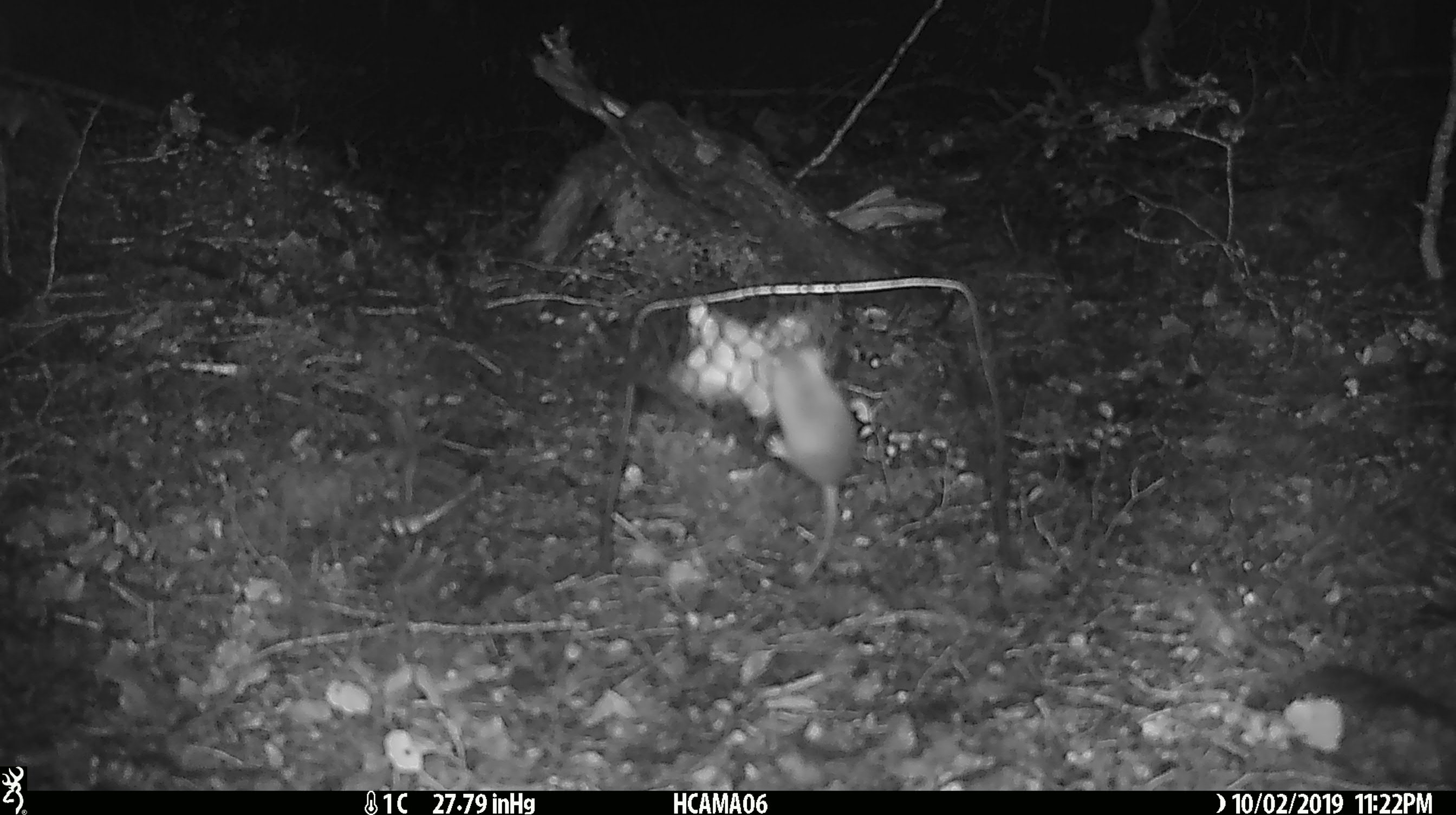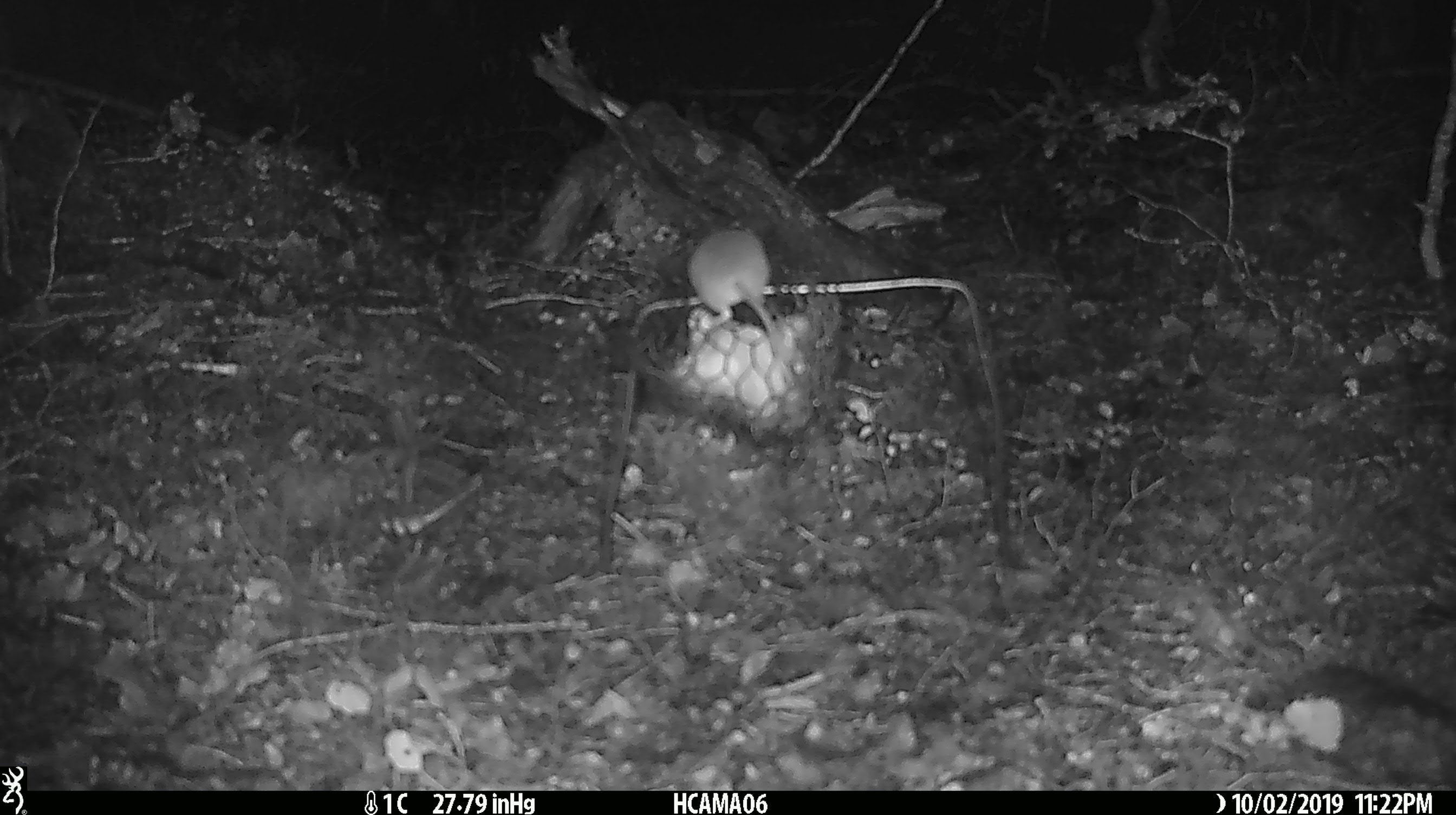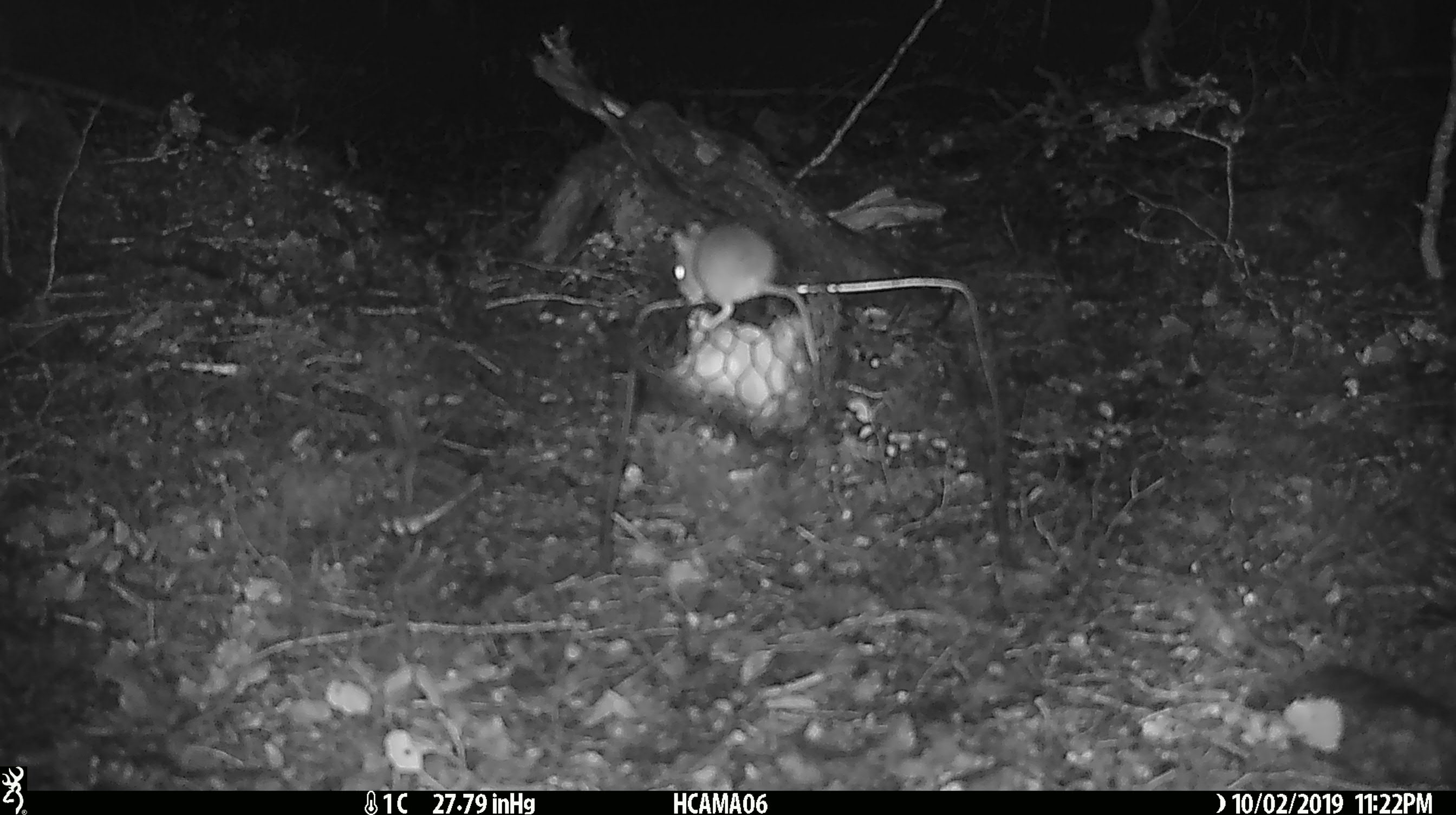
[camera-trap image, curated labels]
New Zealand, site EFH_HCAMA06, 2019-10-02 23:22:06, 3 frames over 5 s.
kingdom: Animalia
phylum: Chordata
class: Mammalia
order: Rodentia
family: Muridae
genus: Mus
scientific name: Mus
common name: mouse